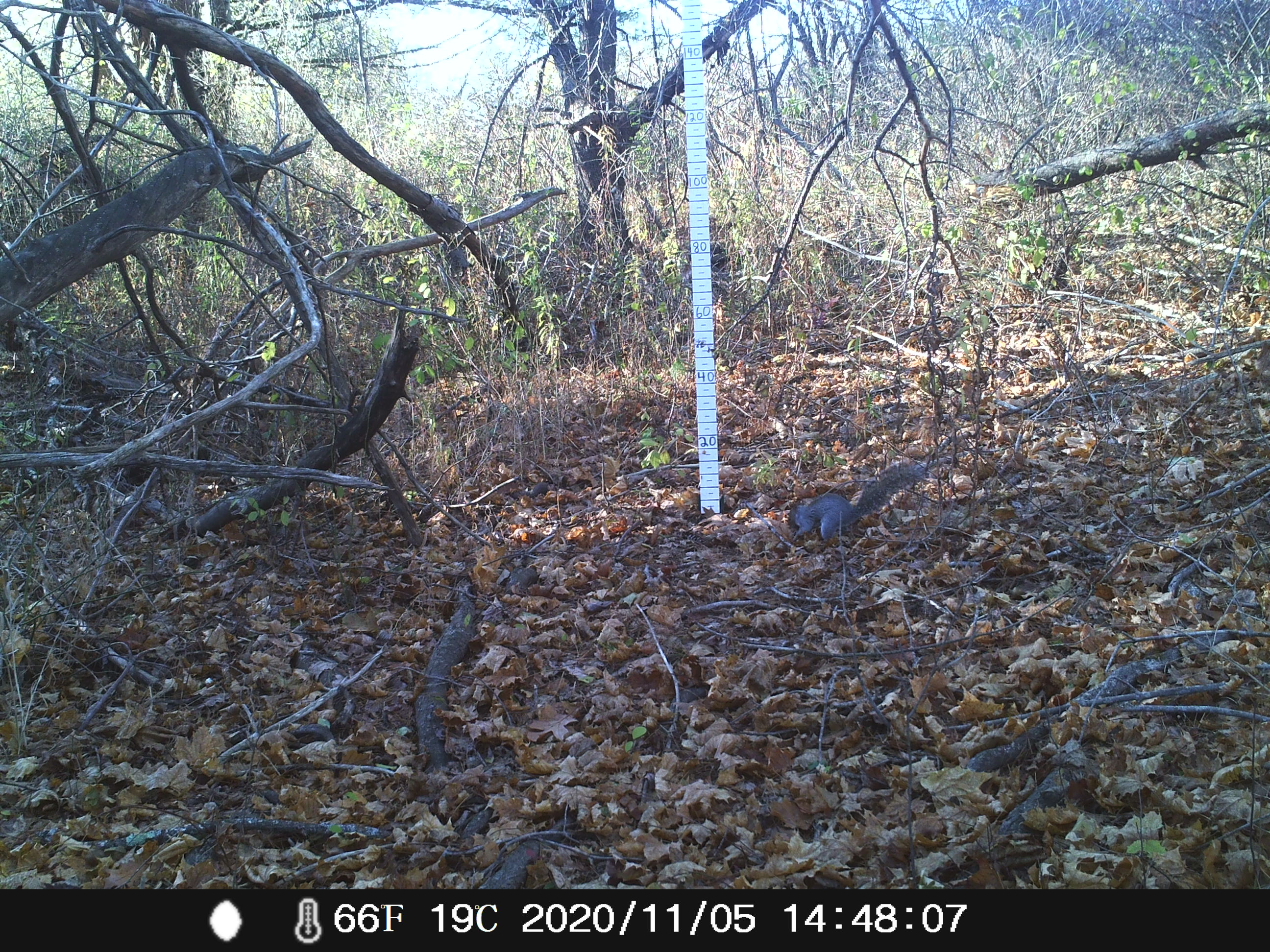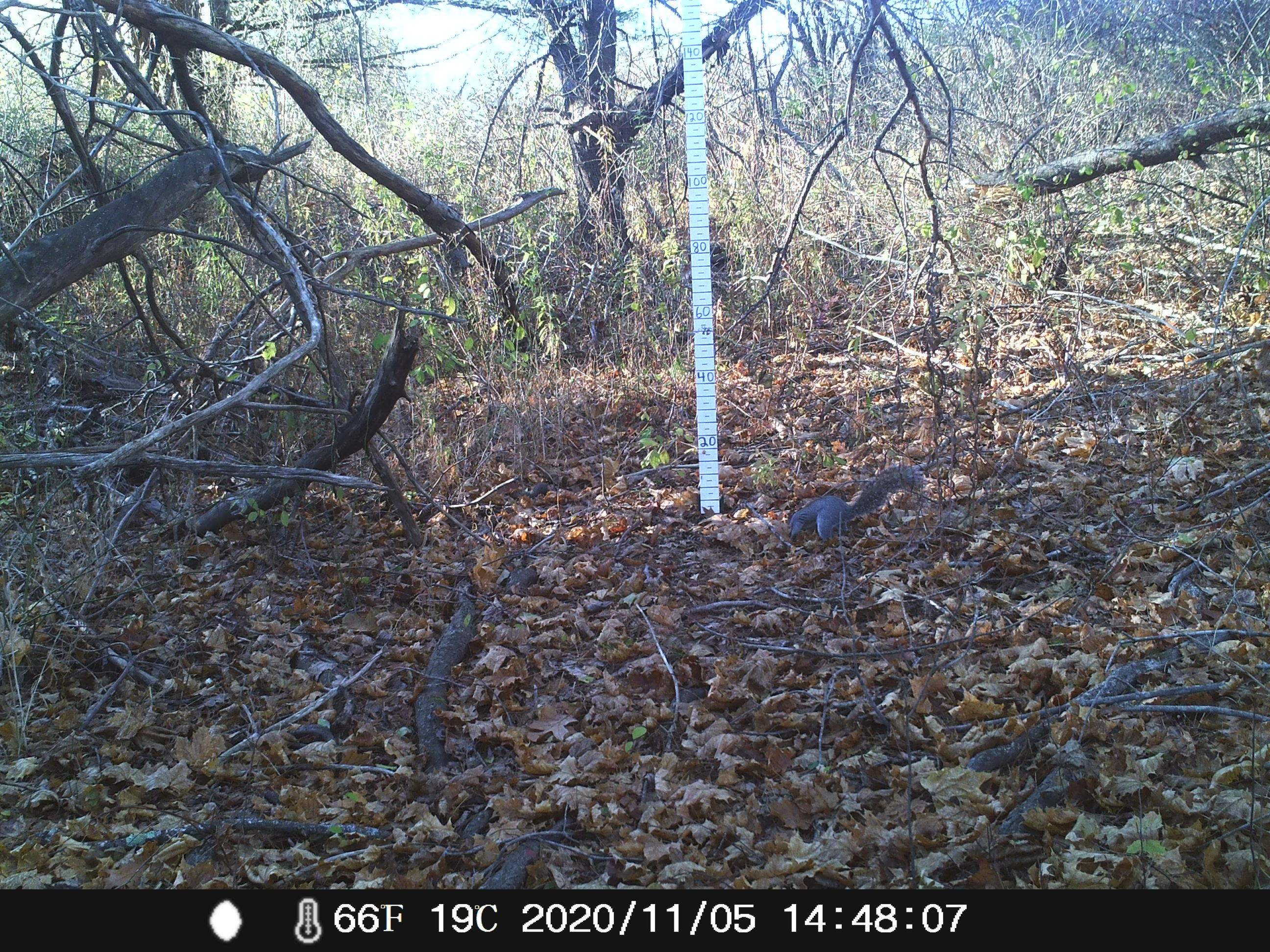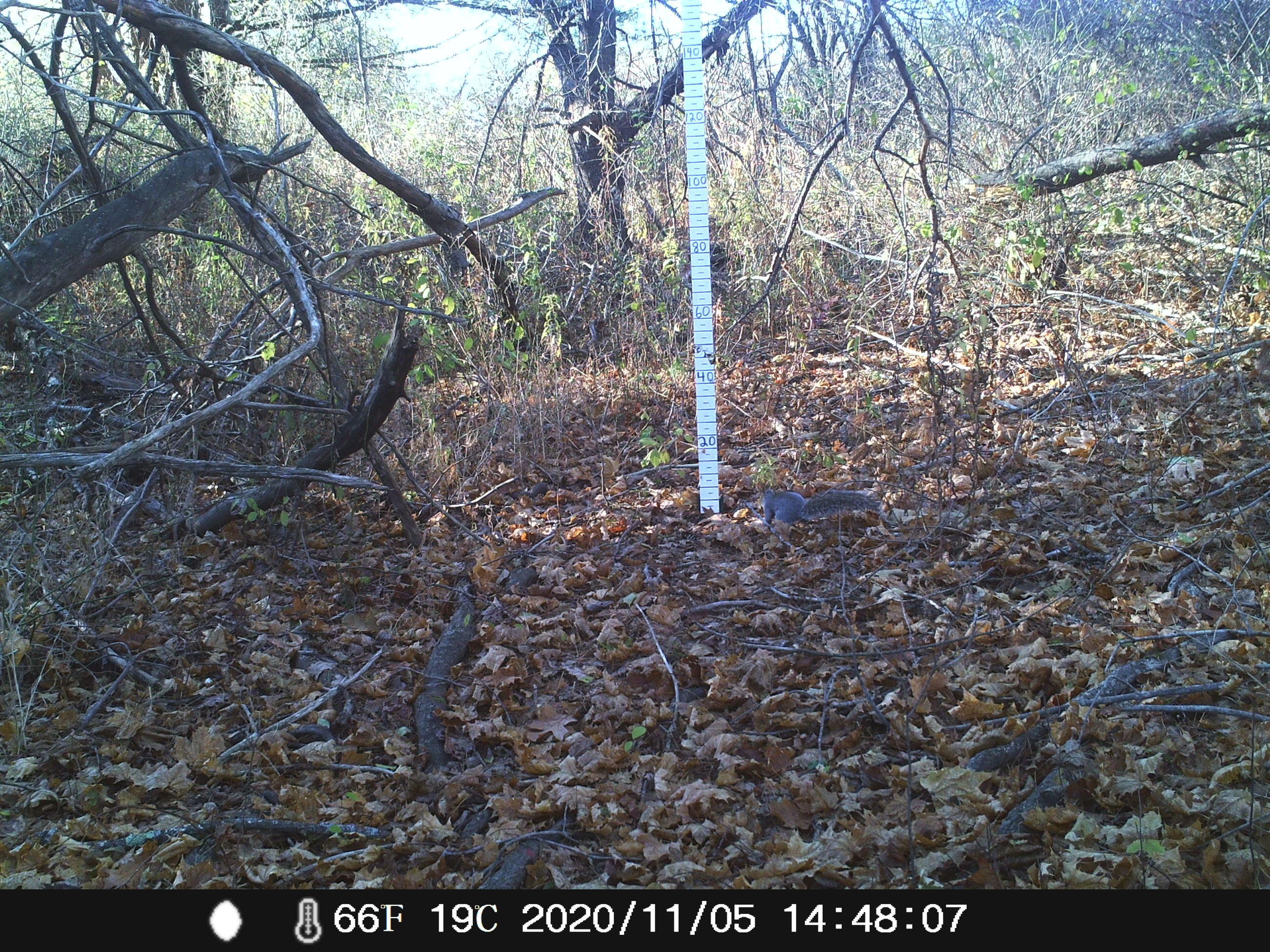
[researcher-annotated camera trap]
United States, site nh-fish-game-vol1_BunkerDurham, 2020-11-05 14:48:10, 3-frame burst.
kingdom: Animalia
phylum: Chordata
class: Mammalia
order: Rodentia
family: Sciuridae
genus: Sciurus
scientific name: Sciurus carolinensis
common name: gray squirrel